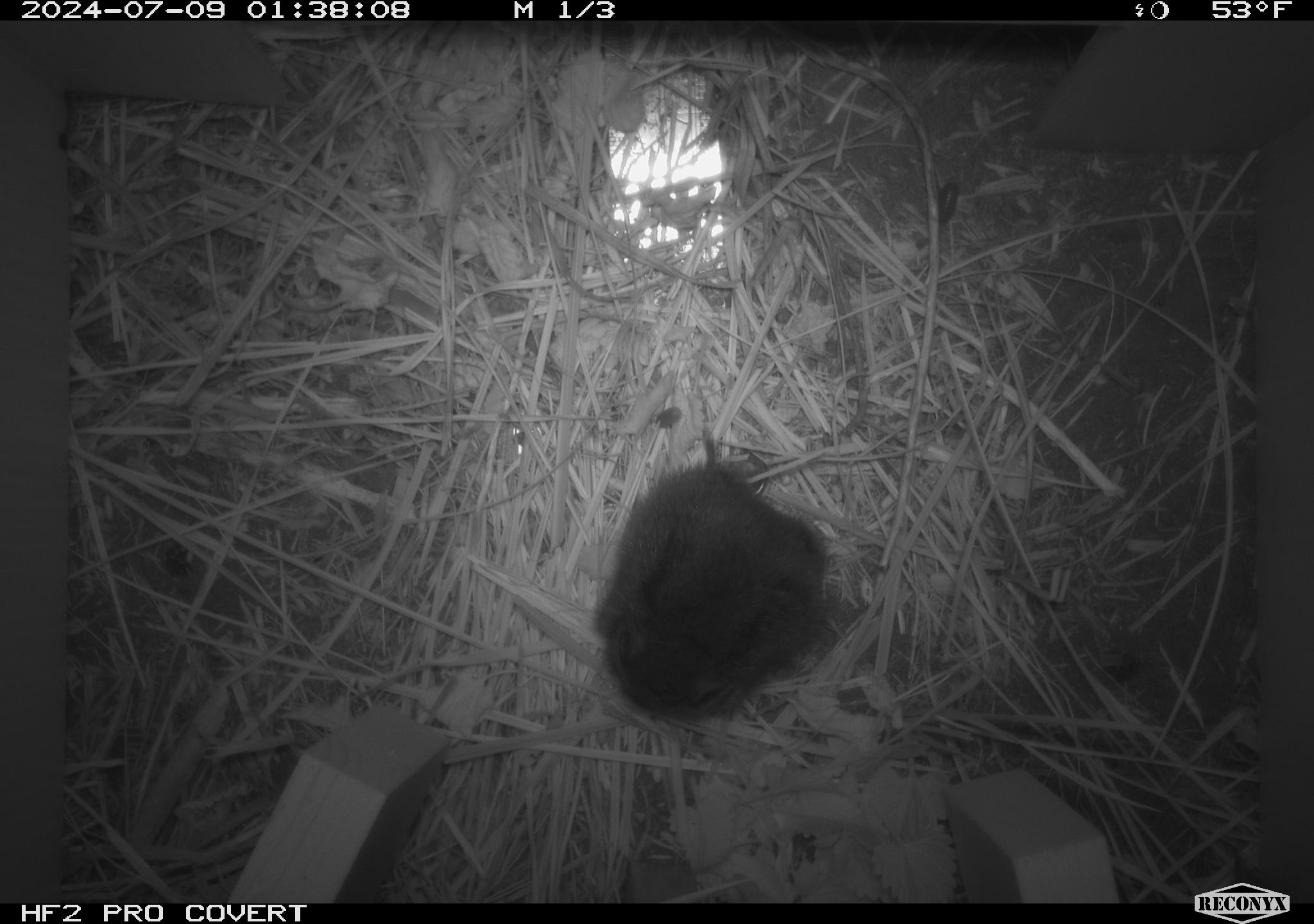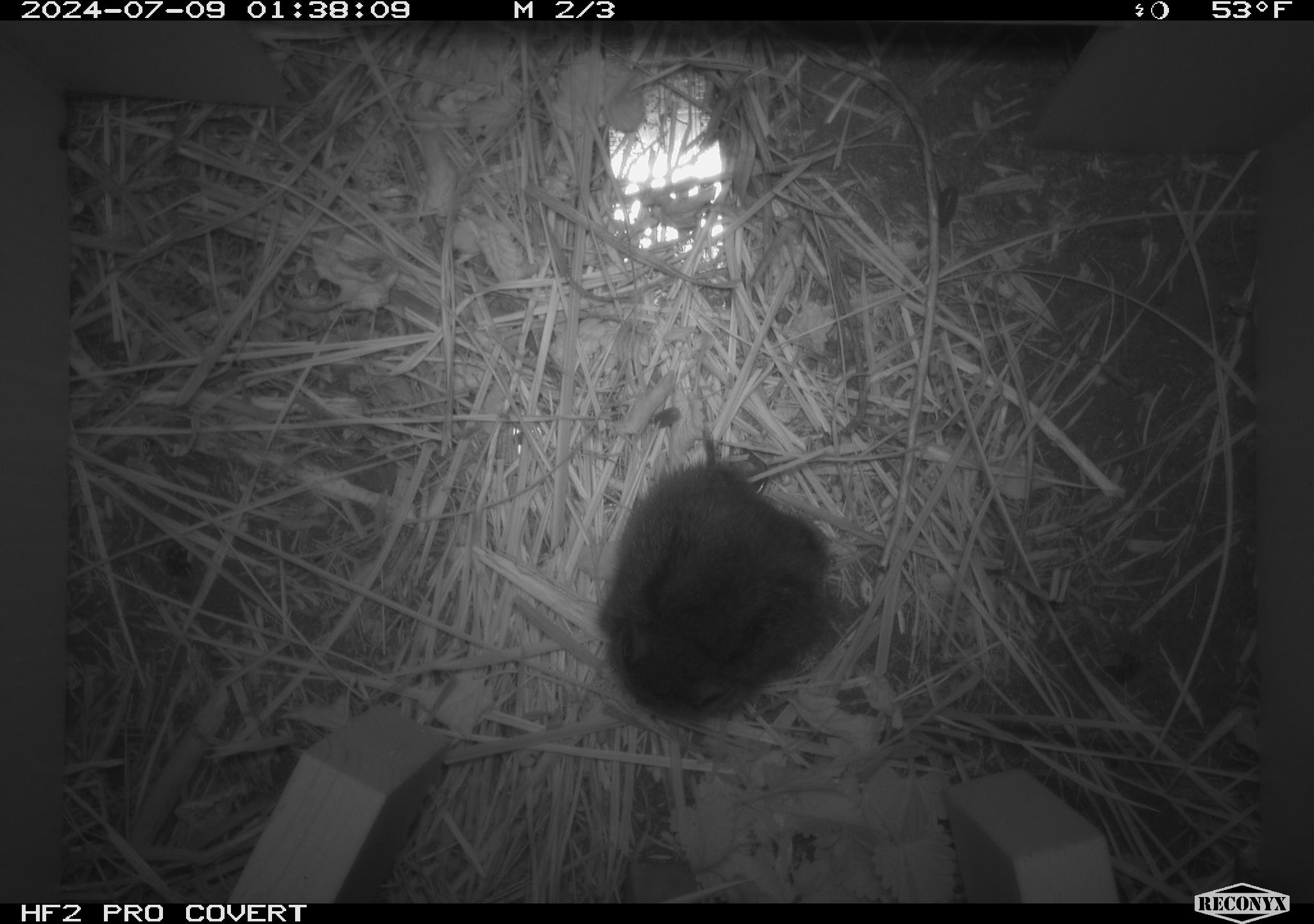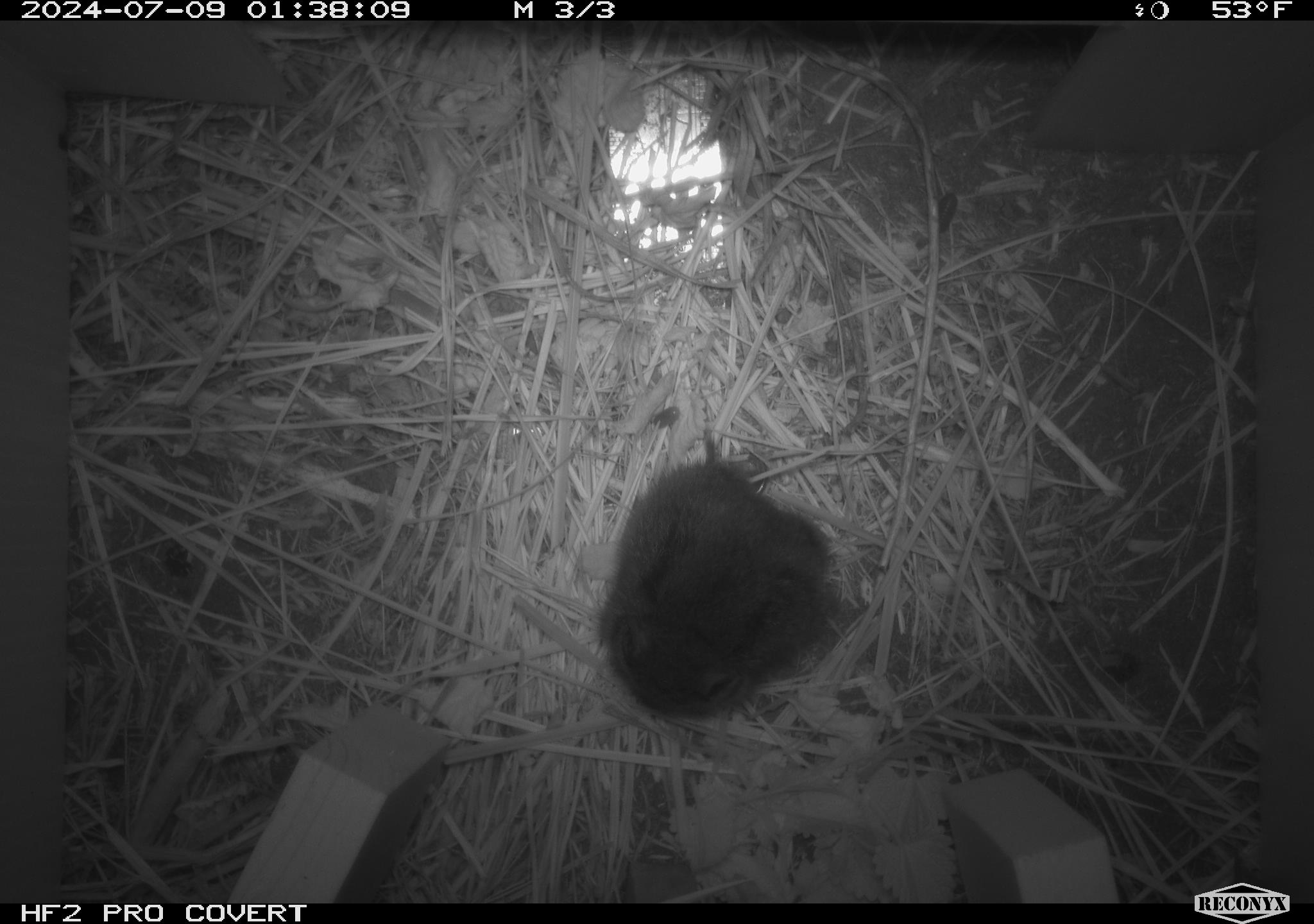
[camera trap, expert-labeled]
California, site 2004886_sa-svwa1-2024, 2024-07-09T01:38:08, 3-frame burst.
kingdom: Animalia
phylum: Chordata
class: Mammalia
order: Rodentia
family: Cricetidae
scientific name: Arvicolinae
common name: voles, lemmings, and muskrats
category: arvicolinae subfamily